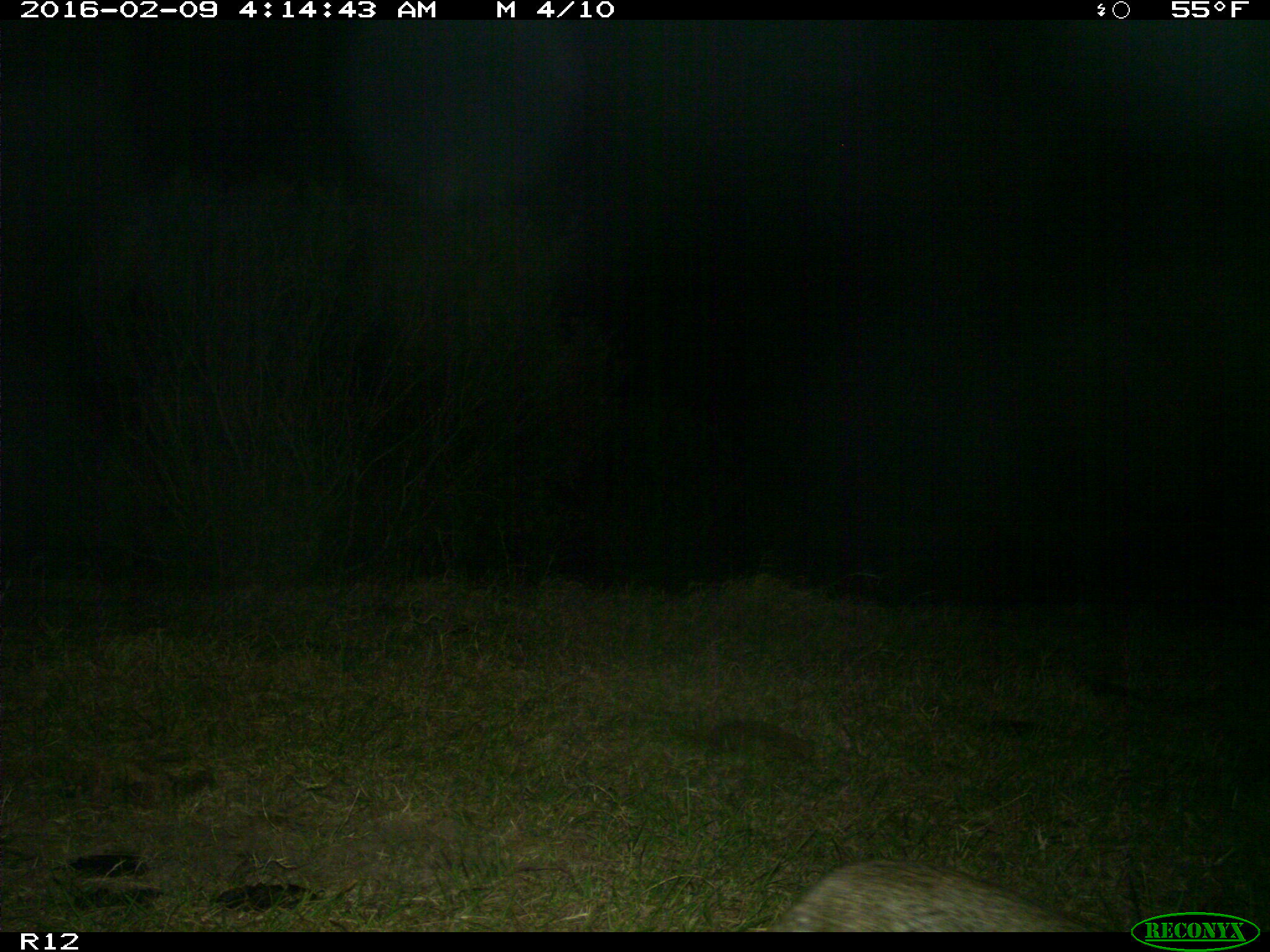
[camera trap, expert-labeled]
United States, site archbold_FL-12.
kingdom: Animalia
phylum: Chordata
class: Mammalia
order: Carnivora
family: Felidae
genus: Lynx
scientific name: Lynx rufus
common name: bobcat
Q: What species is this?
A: Lynx rufus (bobcat).